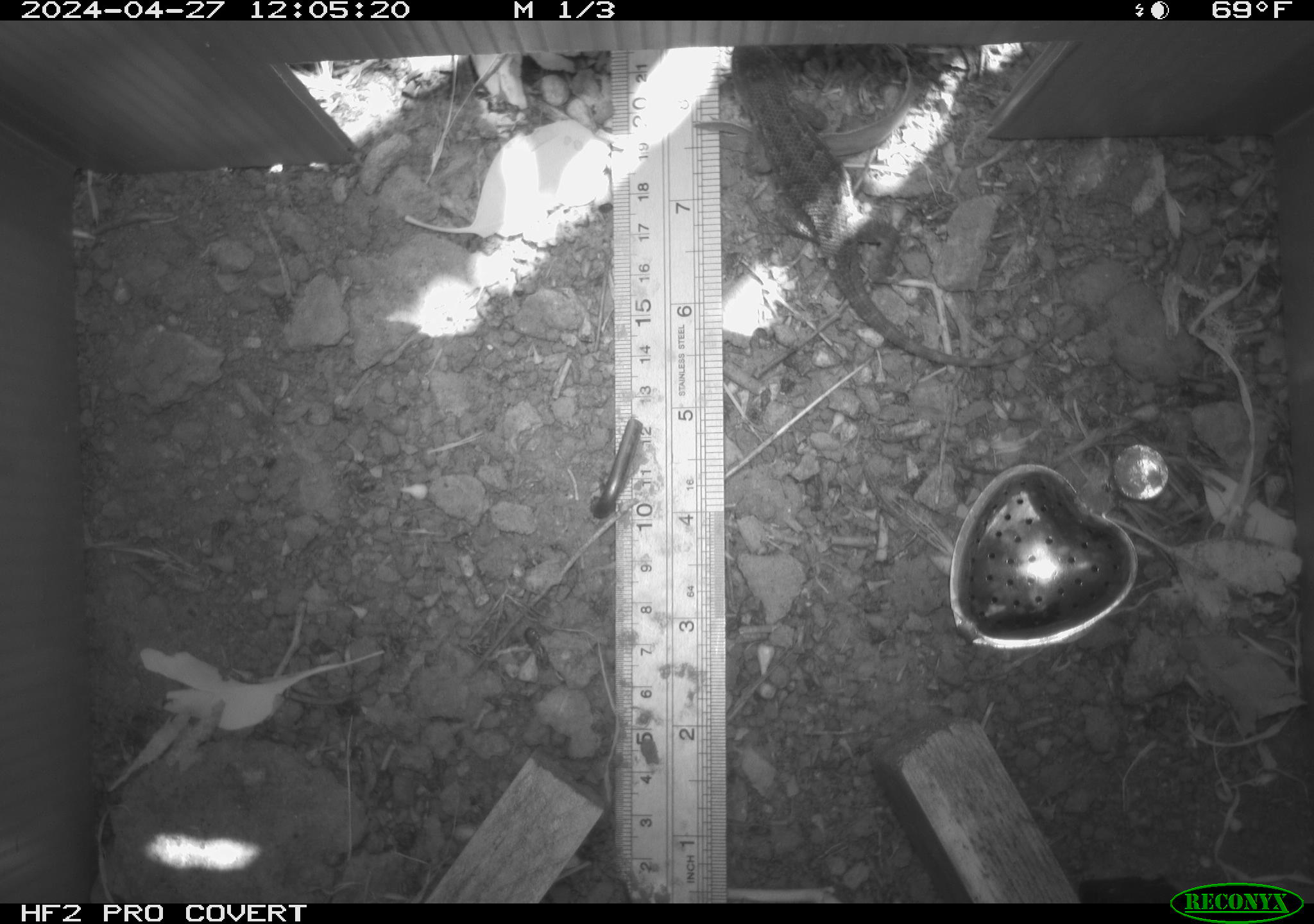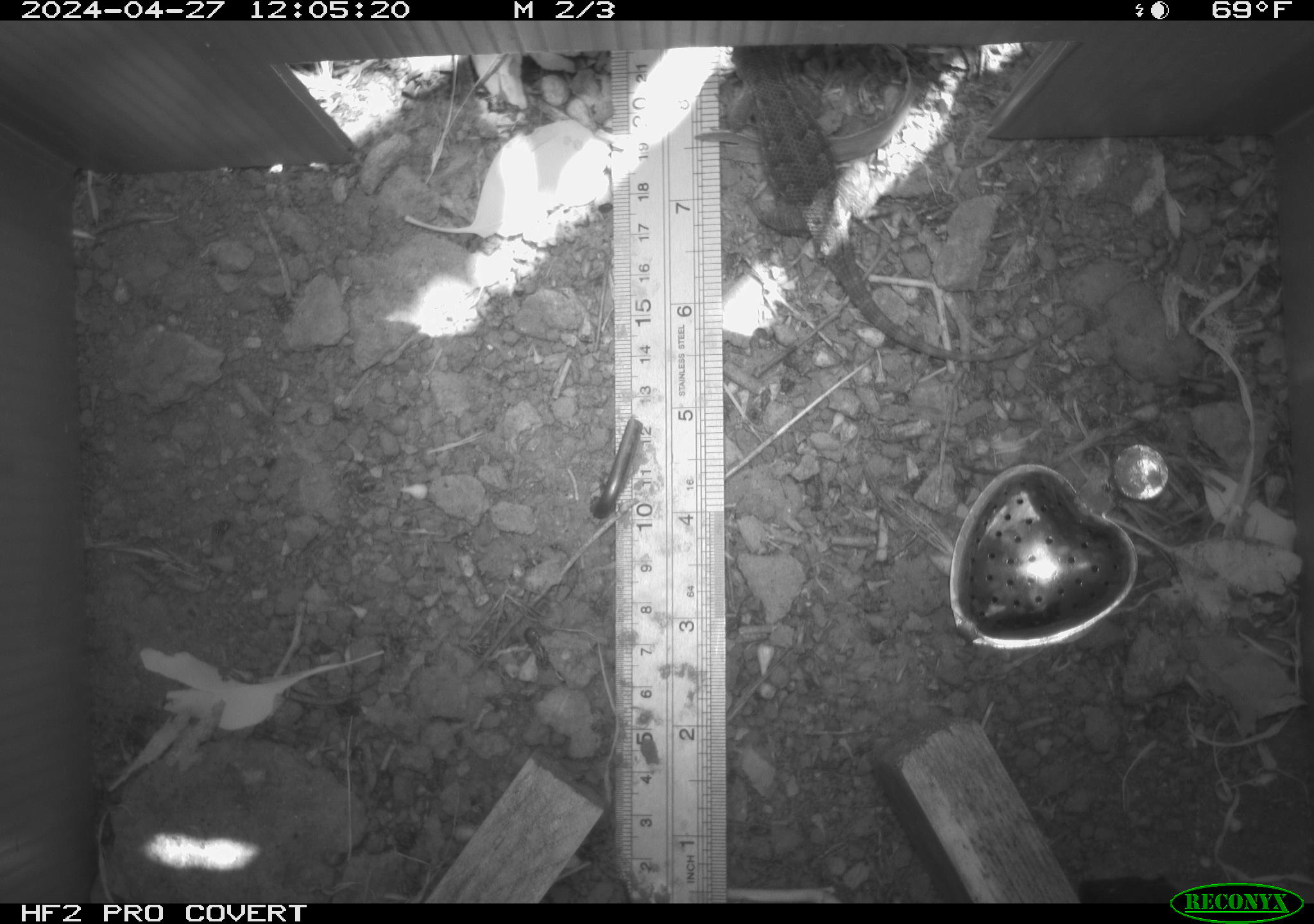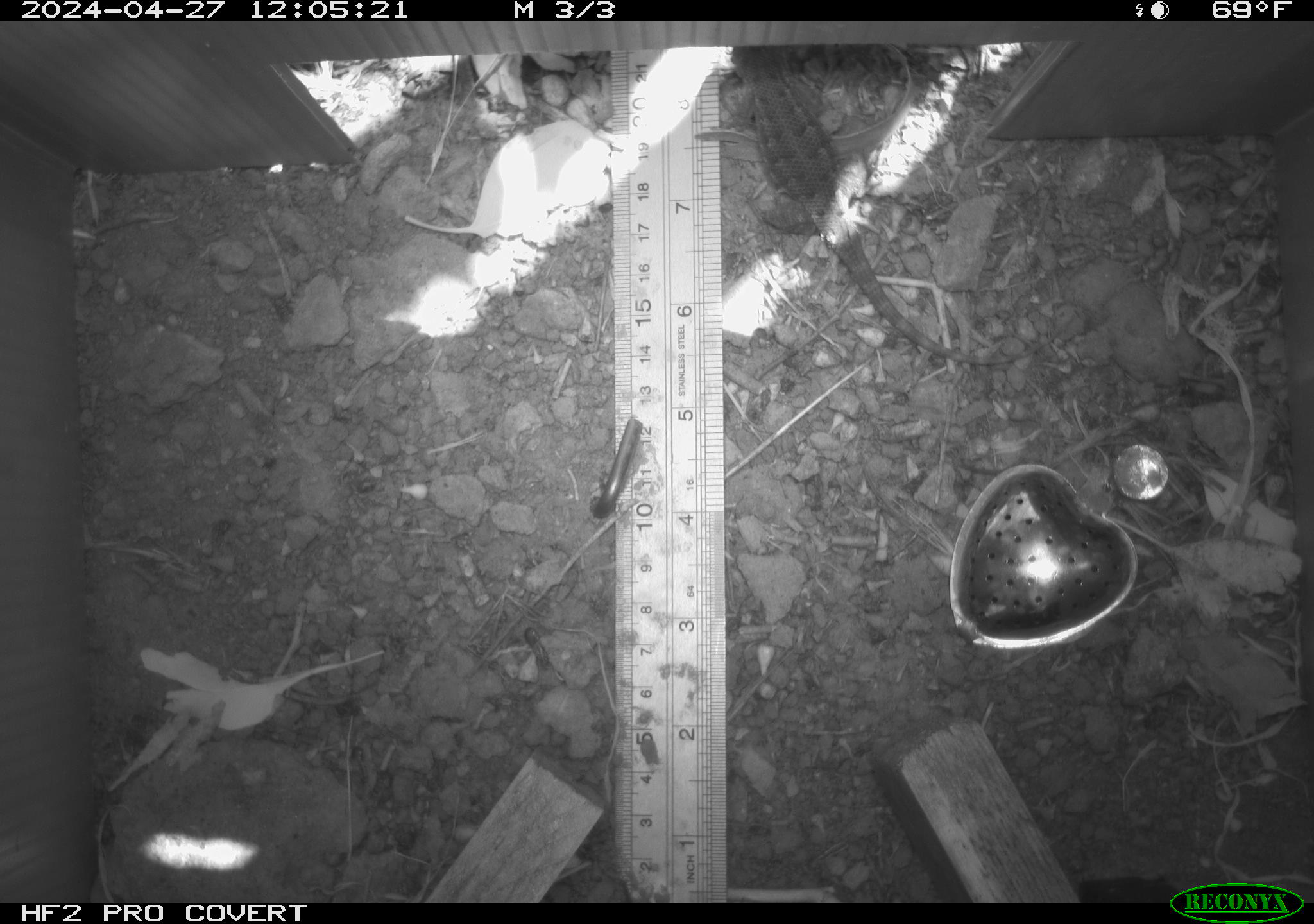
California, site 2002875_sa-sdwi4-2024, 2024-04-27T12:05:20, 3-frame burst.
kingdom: Animalia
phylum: Chordata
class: Reptilia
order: Squamata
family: Phrynosomatidae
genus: Sceloporus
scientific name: Sceloporus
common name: spiny lizards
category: sceloporus species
Sceloporus species (spiny lizards) (Sceloporus).